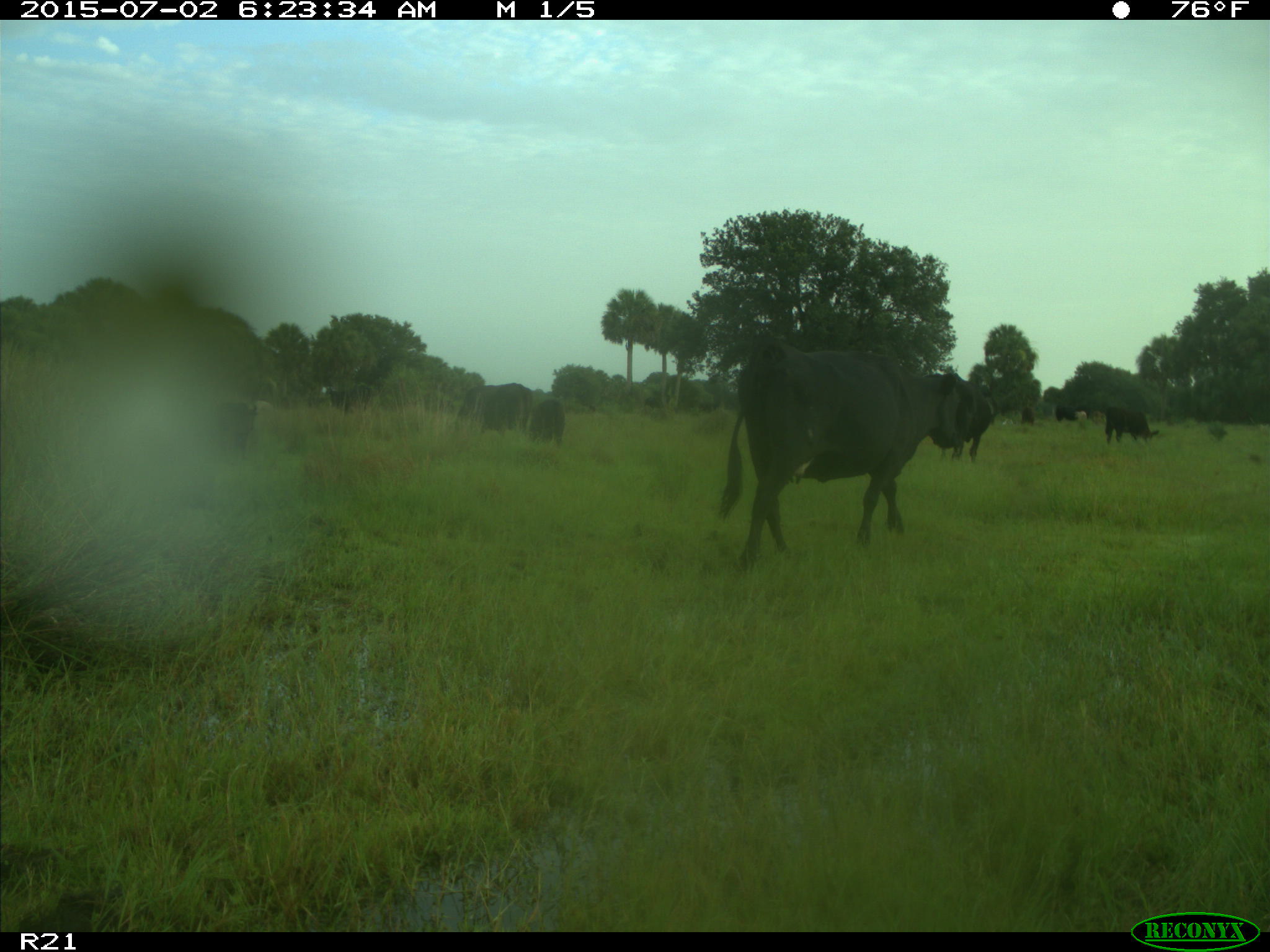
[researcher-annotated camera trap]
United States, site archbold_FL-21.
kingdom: Animalia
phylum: Chordata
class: Mammalia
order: Artiodactyla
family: Bovidae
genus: Bos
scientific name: Bos taurus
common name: domestic cow